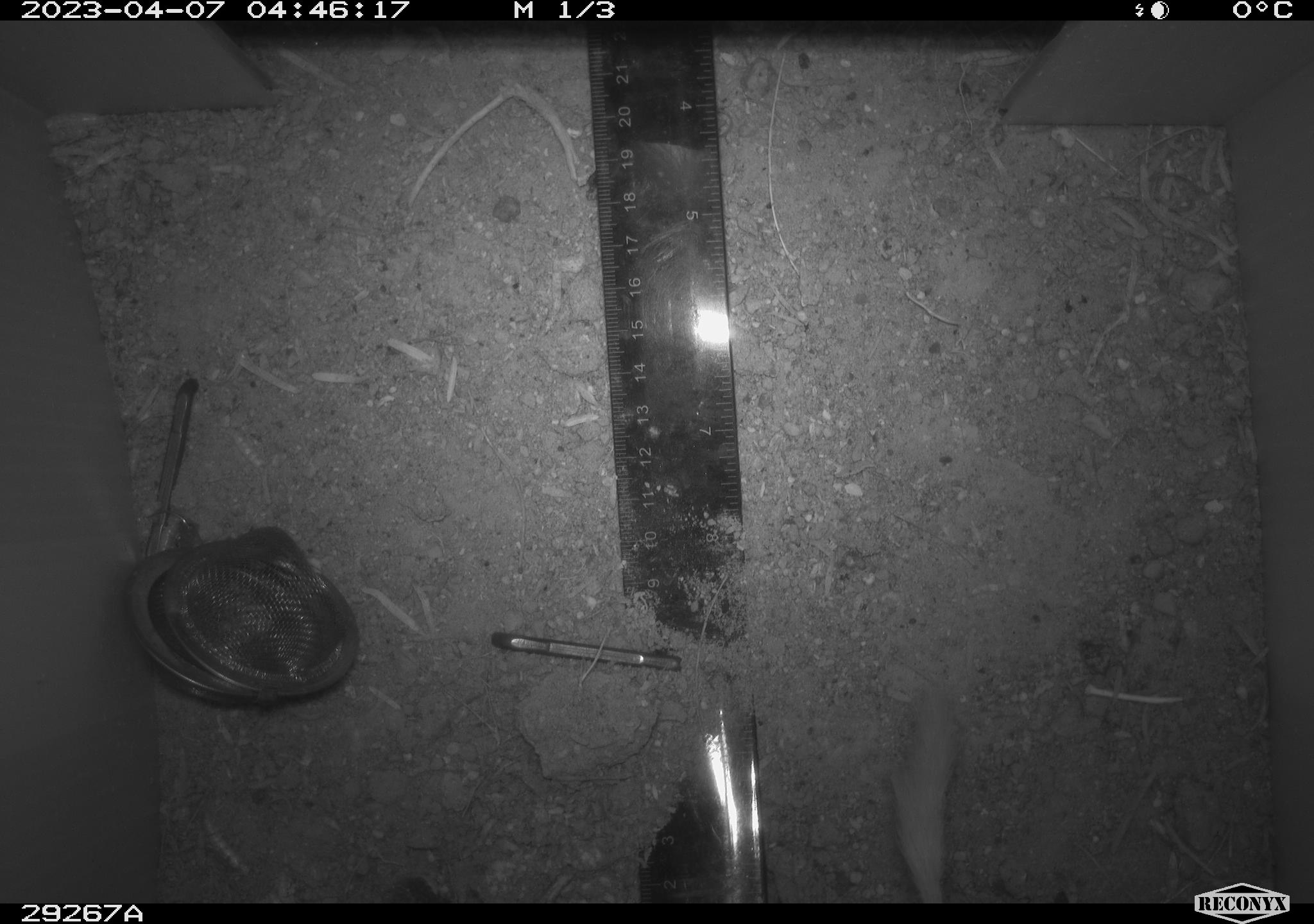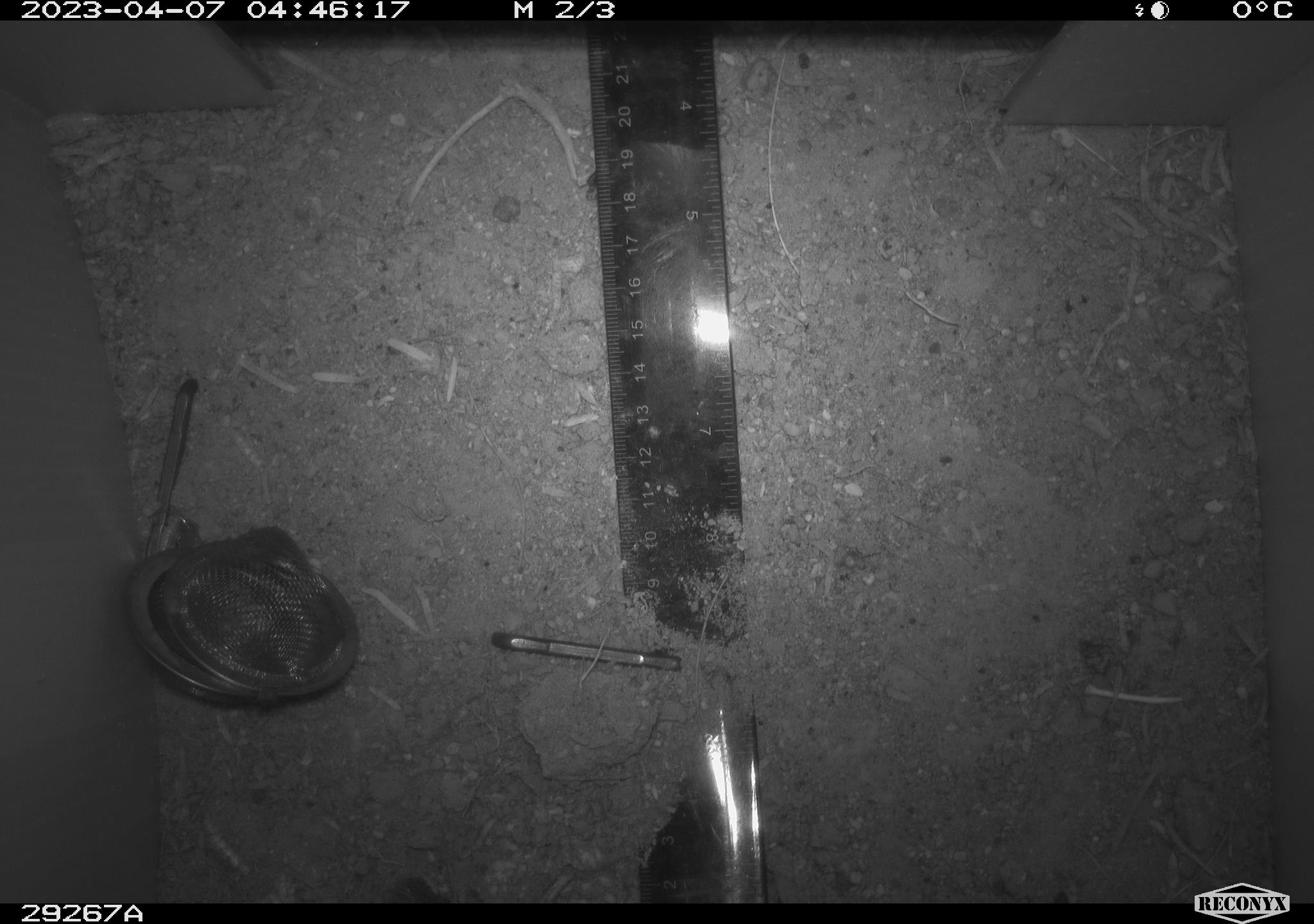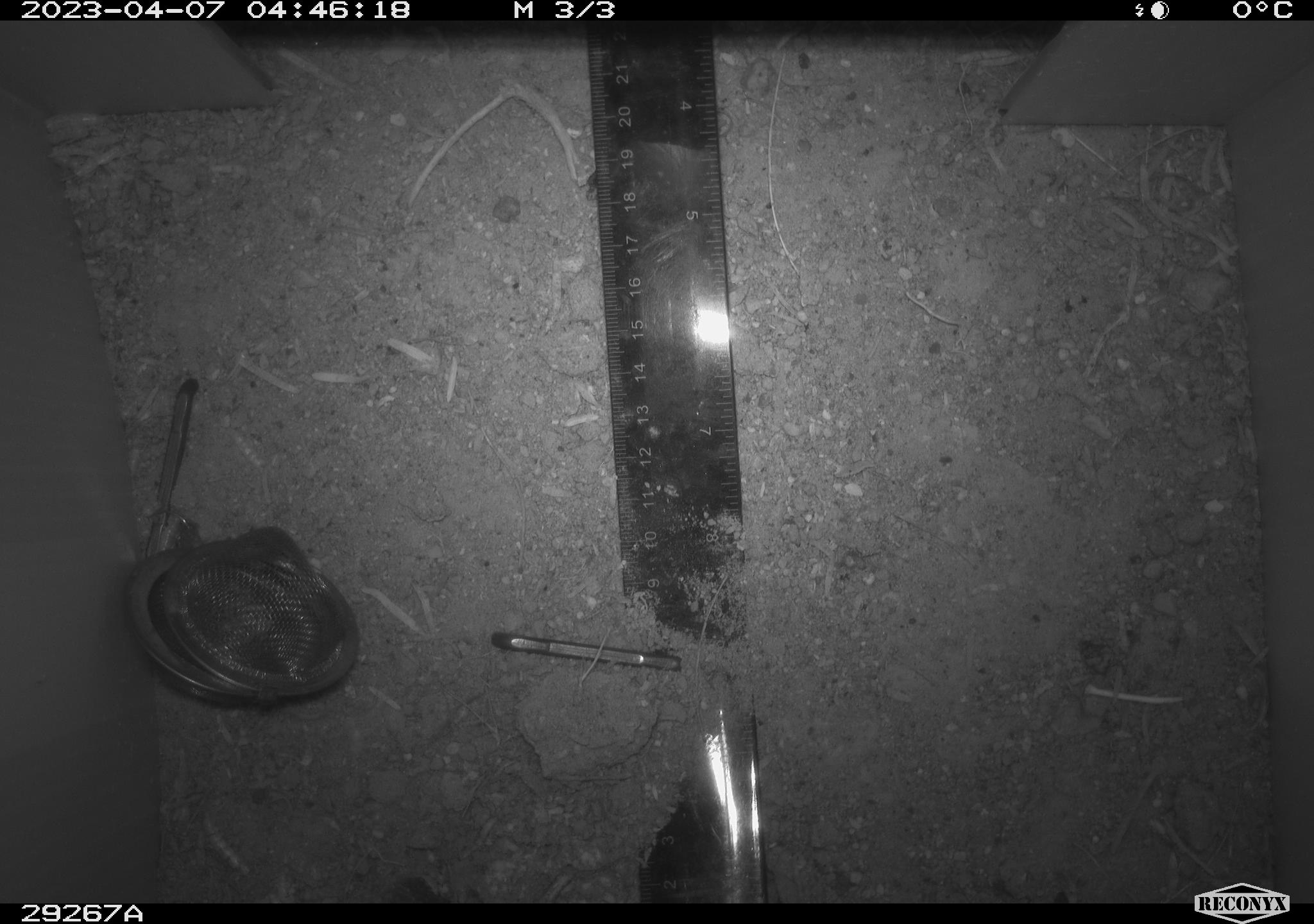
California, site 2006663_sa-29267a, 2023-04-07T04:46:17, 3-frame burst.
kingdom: Animalia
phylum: Chordata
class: Mammalia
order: Rodentia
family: Heteromyidae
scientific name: Heteromyidae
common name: kangaroo rats and pocket mice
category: heteromyidae family